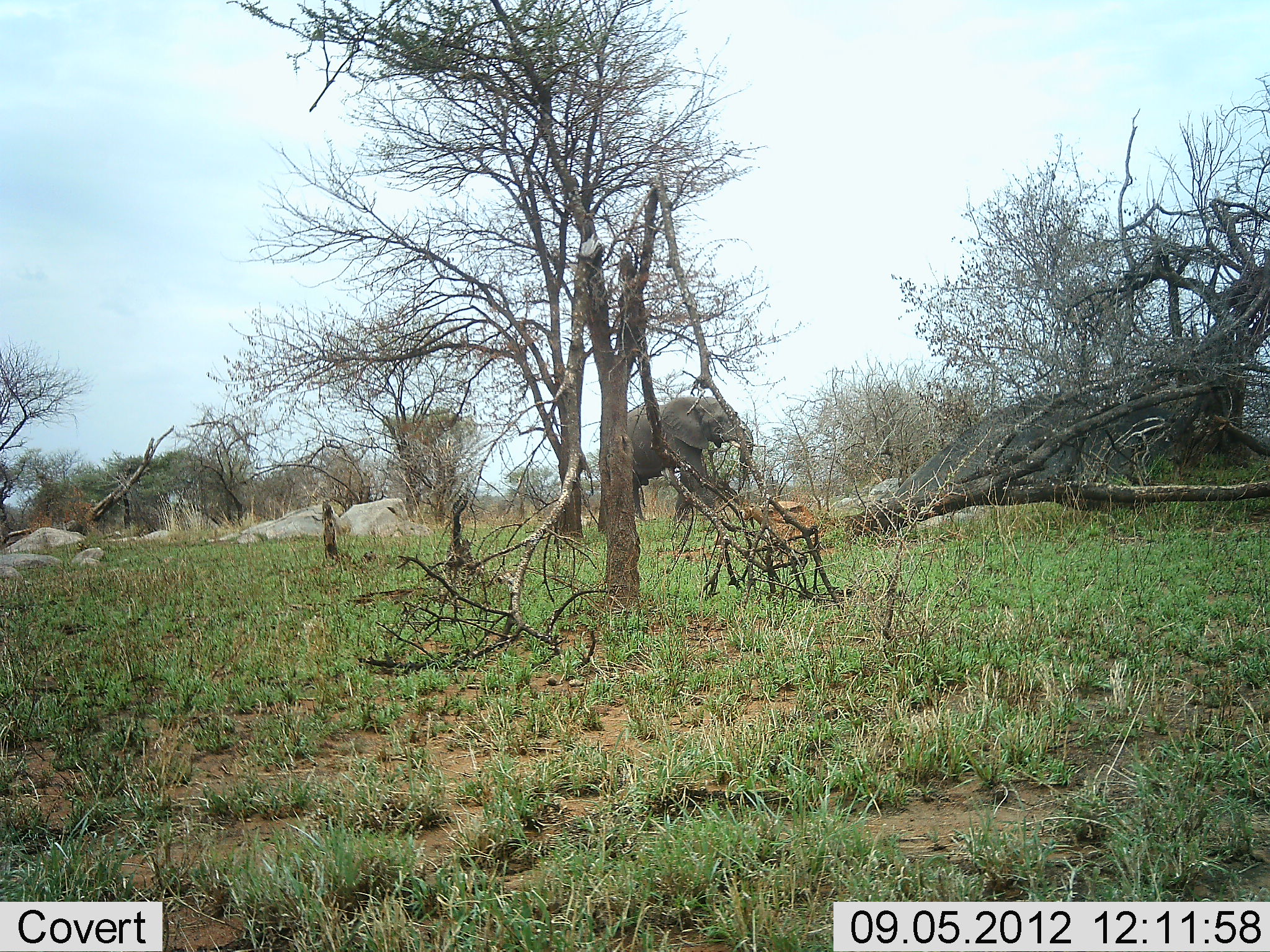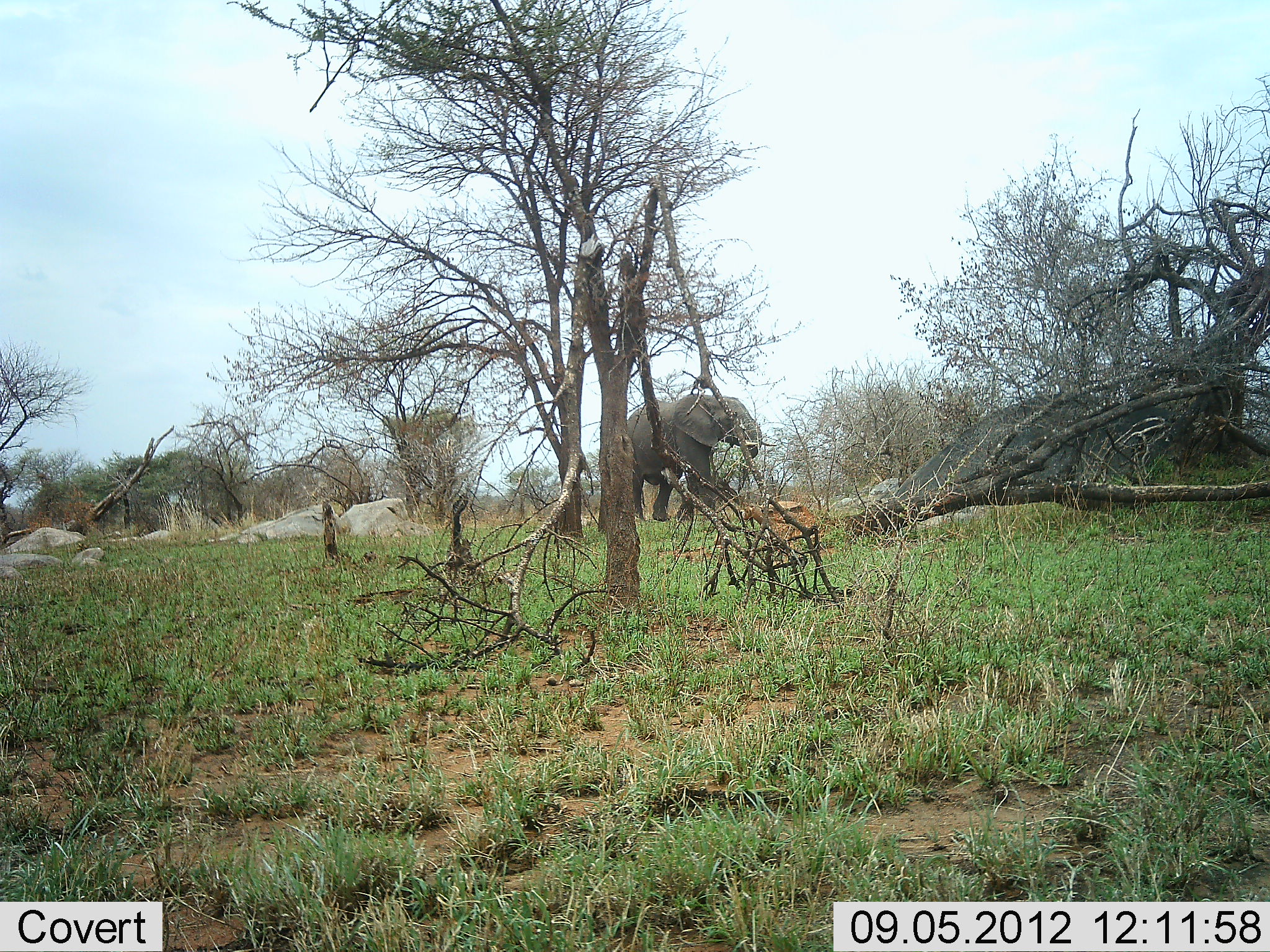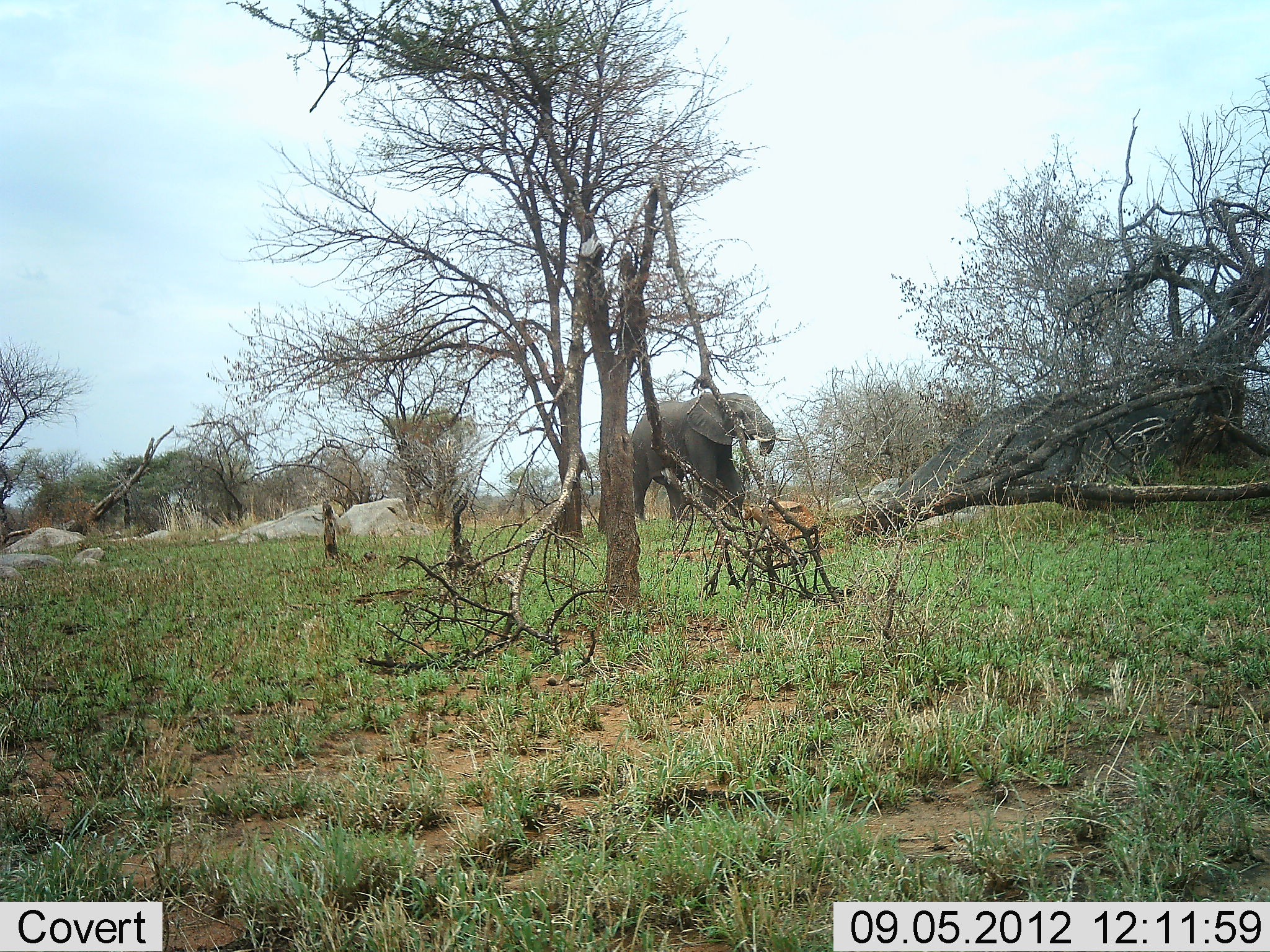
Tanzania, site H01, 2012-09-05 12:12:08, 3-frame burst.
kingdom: Animalia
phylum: Chordata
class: Mammalia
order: Proboscidea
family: Elephantidae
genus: Loxodonta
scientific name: Loxodonta africana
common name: african bush elephant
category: elephant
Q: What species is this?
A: Elephant (african bush elephant) (Loxodonta africana).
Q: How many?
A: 1.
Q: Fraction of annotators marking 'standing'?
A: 0%.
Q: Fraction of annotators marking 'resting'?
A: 0%.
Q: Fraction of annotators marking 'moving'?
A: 100%.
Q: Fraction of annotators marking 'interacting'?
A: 0%.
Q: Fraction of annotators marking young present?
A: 0%.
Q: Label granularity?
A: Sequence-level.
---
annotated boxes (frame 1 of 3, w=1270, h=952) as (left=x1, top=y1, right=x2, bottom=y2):
animal: (left=600, top=397, right=767, bottom=526)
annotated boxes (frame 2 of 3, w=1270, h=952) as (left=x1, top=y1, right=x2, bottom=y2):
animal: (left=601, top=391, right=768, bottom=523)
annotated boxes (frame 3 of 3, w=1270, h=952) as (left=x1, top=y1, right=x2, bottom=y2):
animal: (left=622, top=392, right=792, bottom=521)